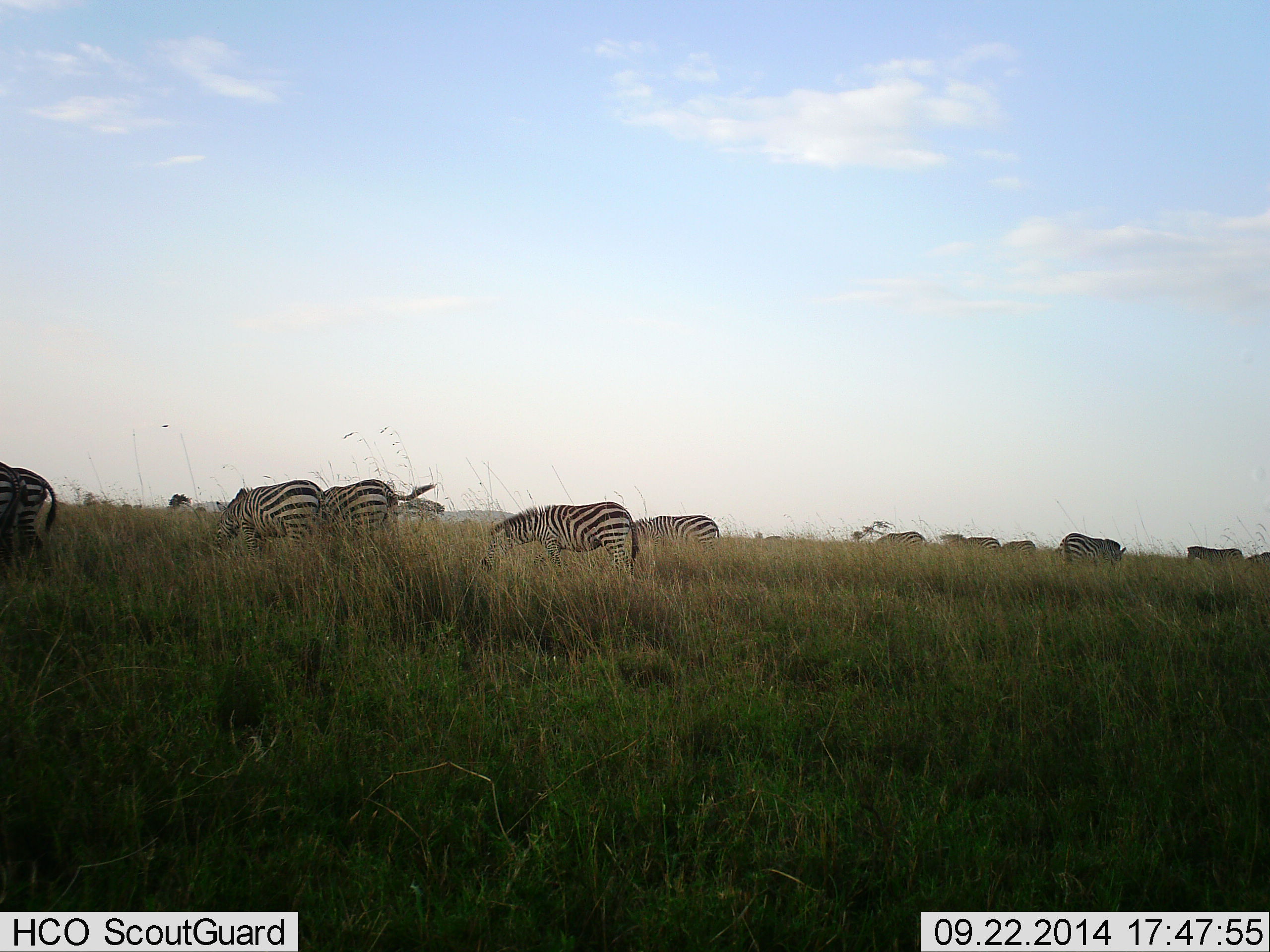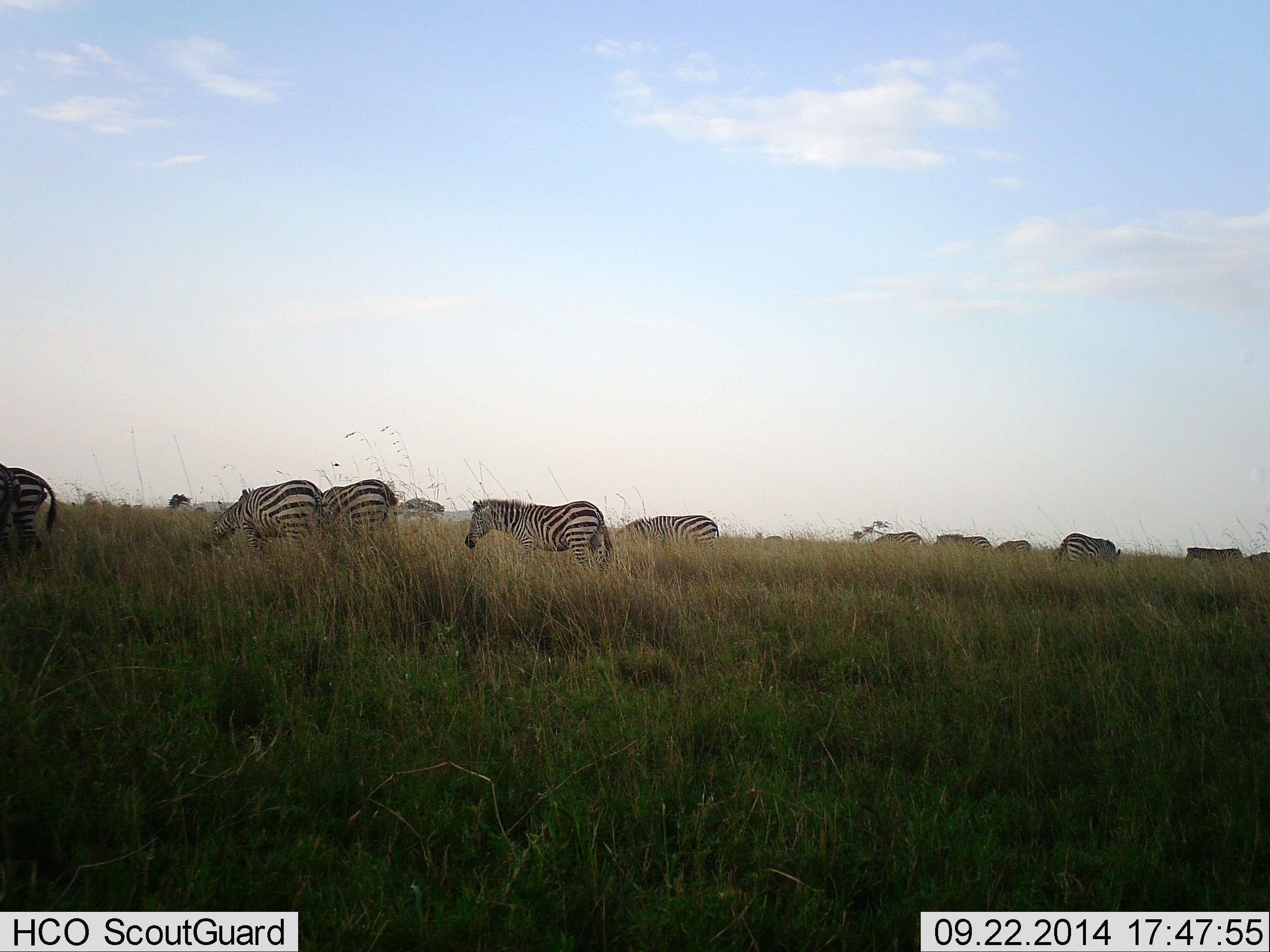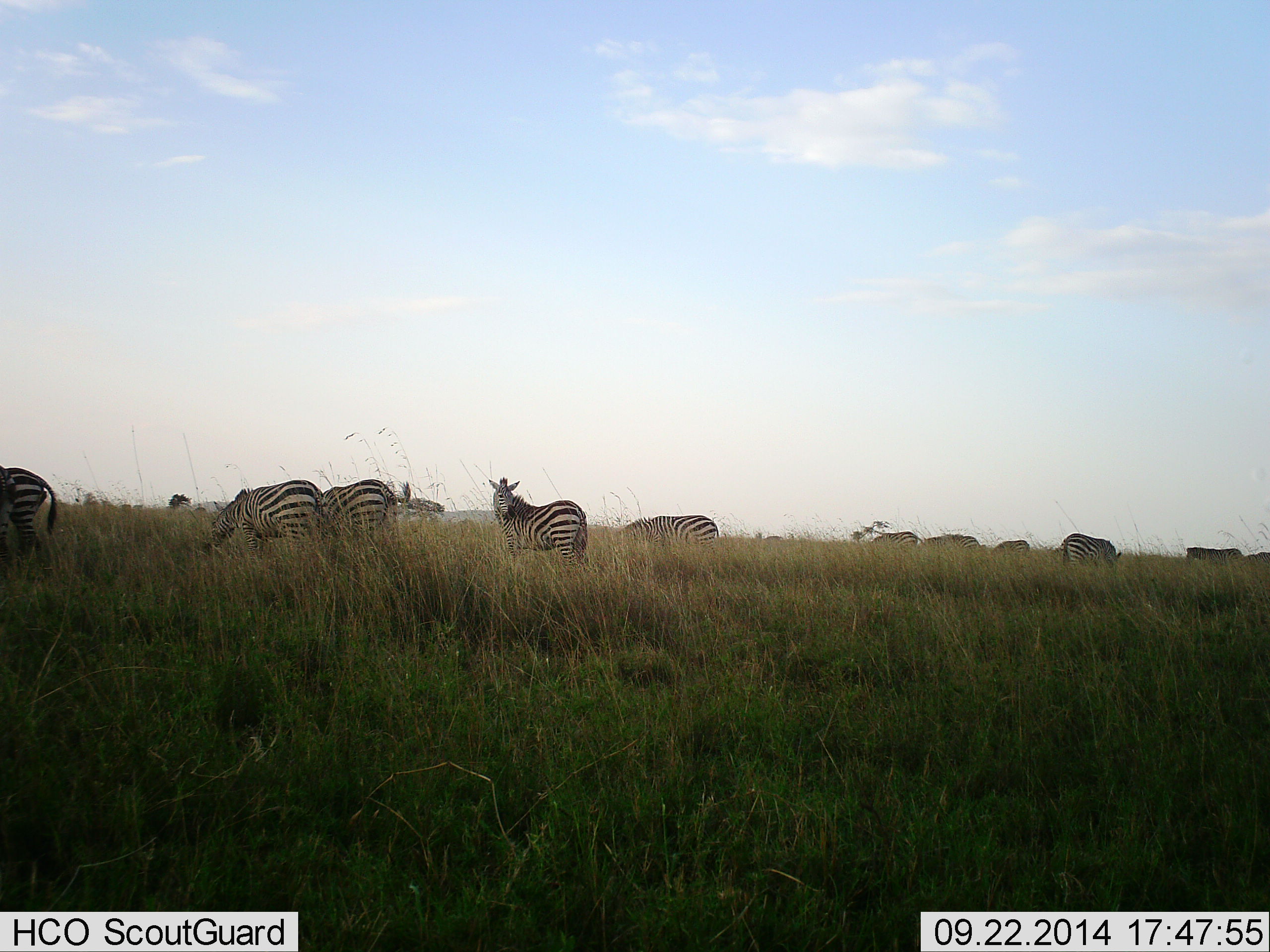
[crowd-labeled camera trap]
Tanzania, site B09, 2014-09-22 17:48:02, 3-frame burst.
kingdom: Animalia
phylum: Chordata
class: Mammalia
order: Perissodactyla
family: Equidae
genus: Equus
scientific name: Equus quagga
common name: plains zebra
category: zebra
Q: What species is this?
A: Zebra (plains zebra) (Equus quagga).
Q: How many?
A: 11-50.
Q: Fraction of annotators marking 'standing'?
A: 40%.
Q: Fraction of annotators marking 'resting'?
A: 10%.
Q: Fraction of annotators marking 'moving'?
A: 10%.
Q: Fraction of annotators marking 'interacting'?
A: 10%.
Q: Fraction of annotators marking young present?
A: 0%.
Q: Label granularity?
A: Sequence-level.